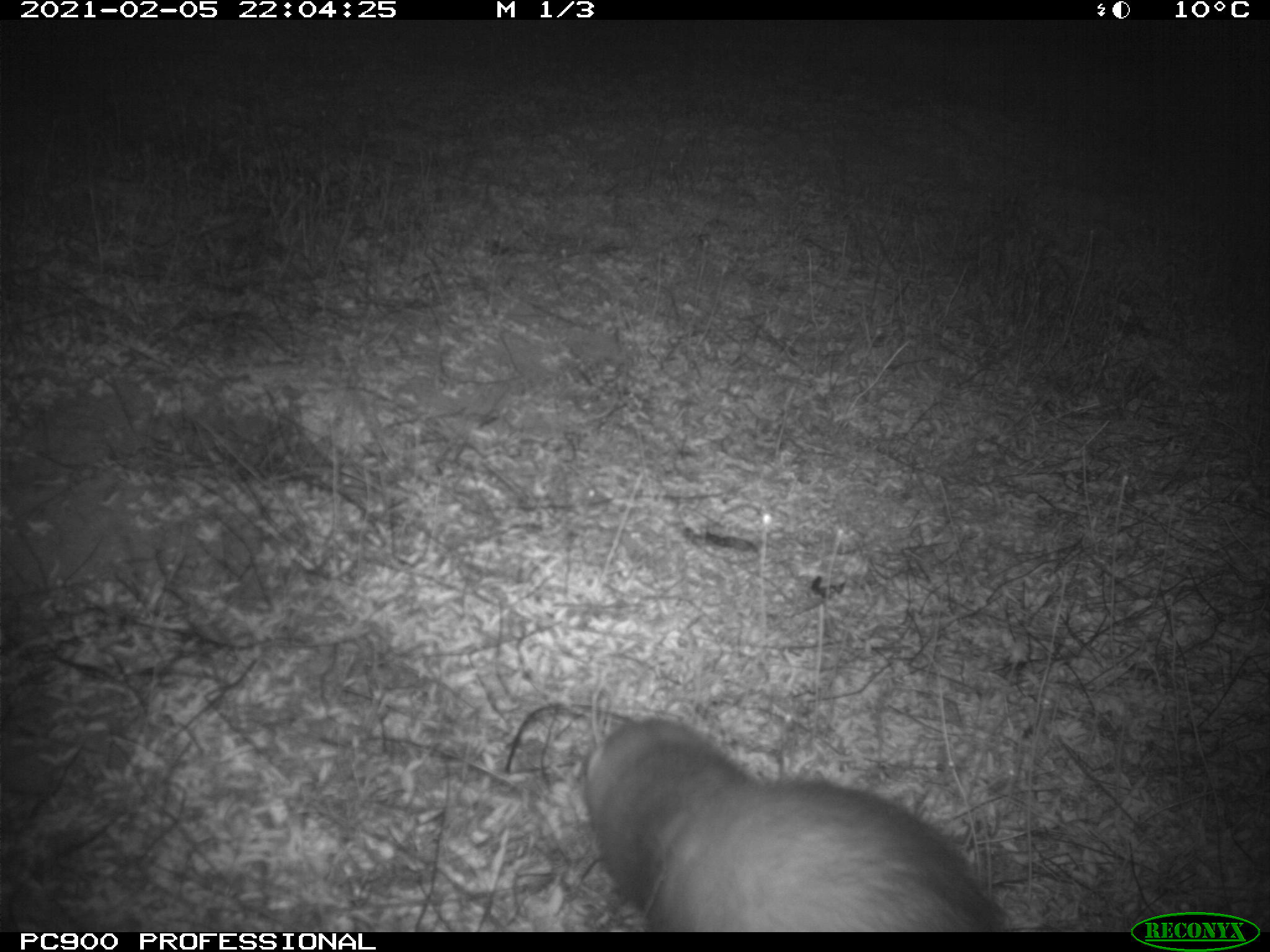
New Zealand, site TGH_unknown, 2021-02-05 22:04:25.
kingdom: Animalia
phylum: Chordata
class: Mammalia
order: Carnivora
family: Mustelidae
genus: Mustela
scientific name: Mustela furo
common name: ferret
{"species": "ferret (Mustela furo)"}